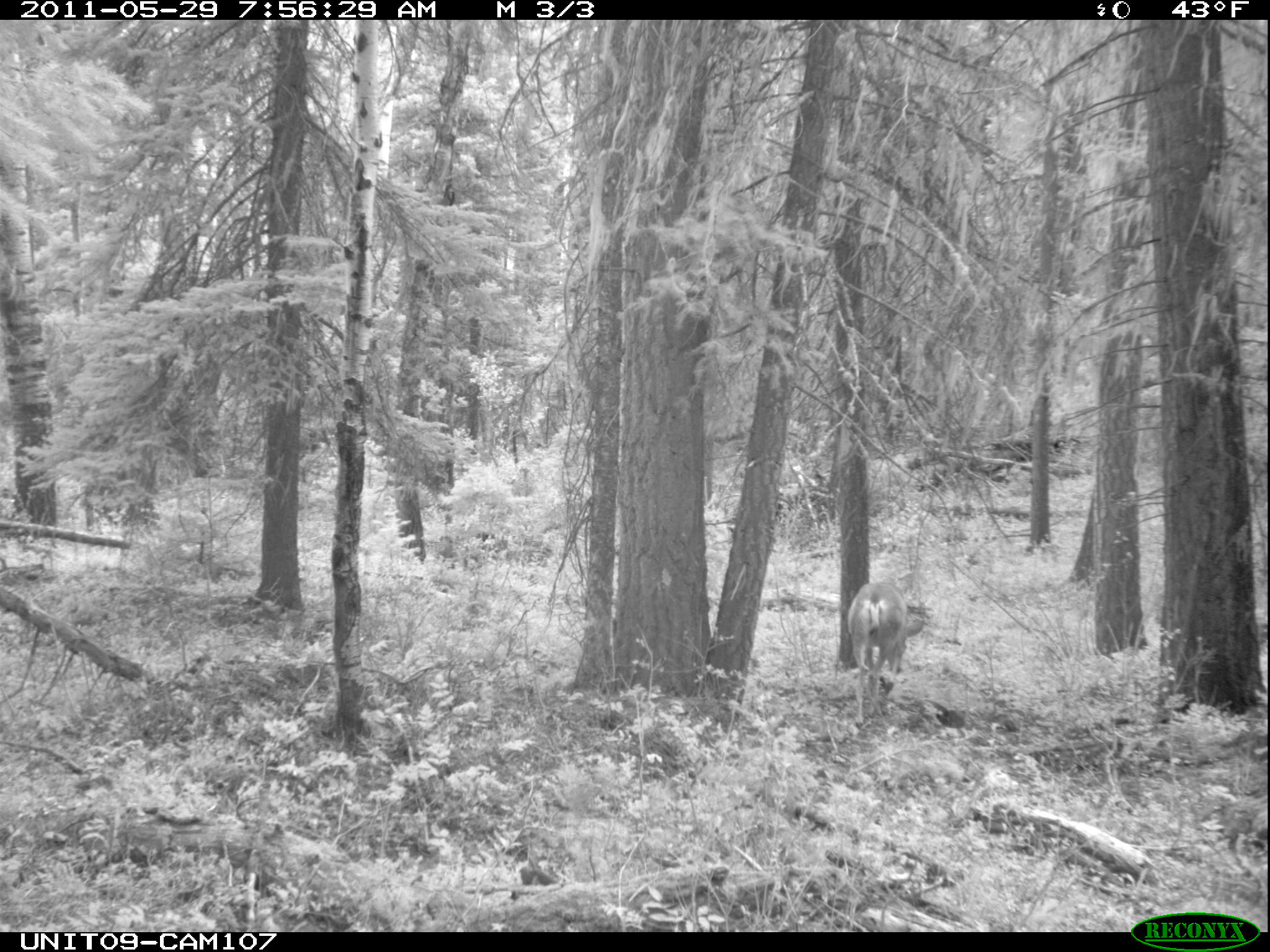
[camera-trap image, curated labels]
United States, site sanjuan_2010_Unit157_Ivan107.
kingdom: Animalia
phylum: Chordata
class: Mammalia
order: Artiodactyla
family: Cervidae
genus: Odocoileus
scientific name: Odocoileus hemionus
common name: mule deer